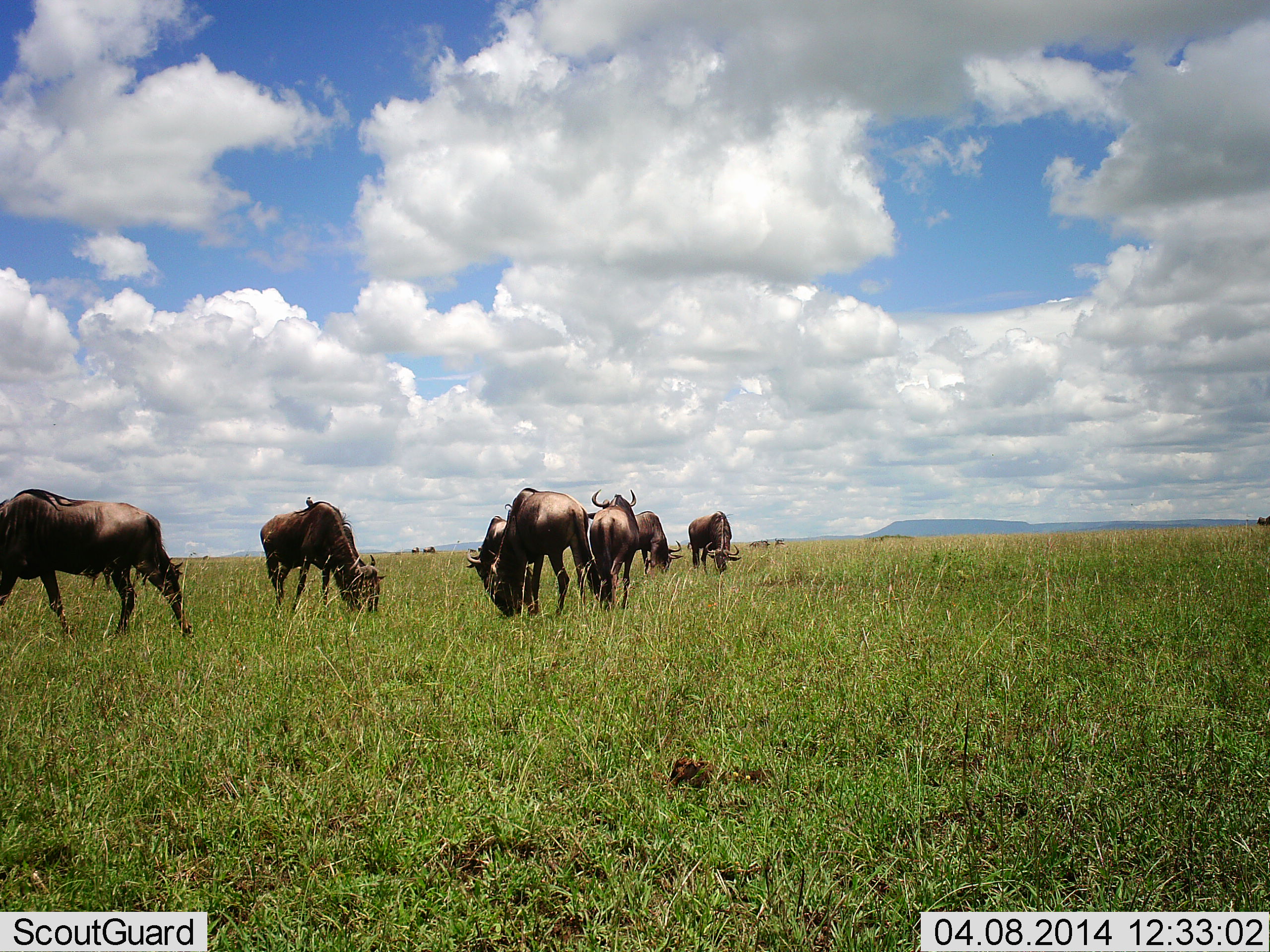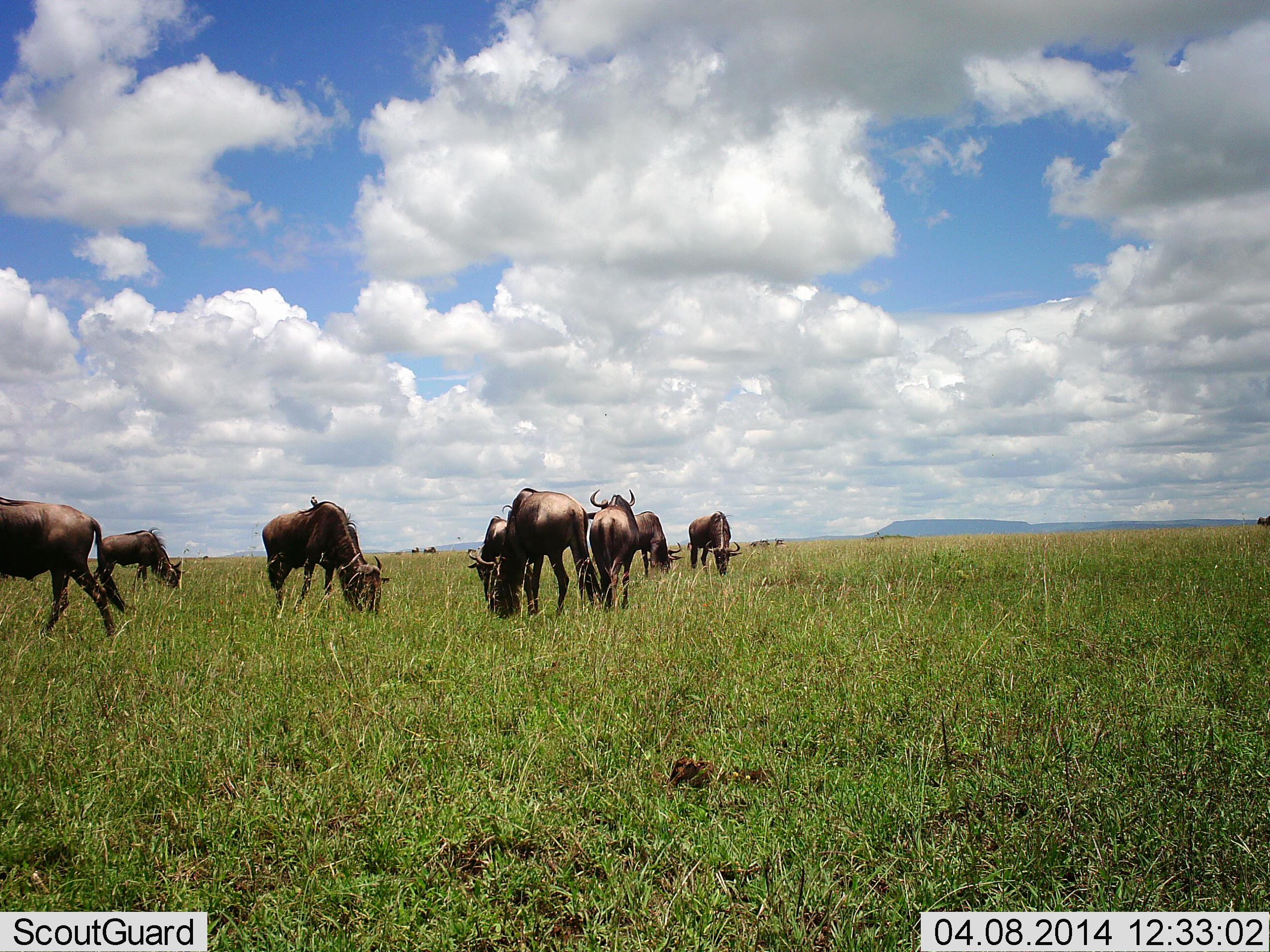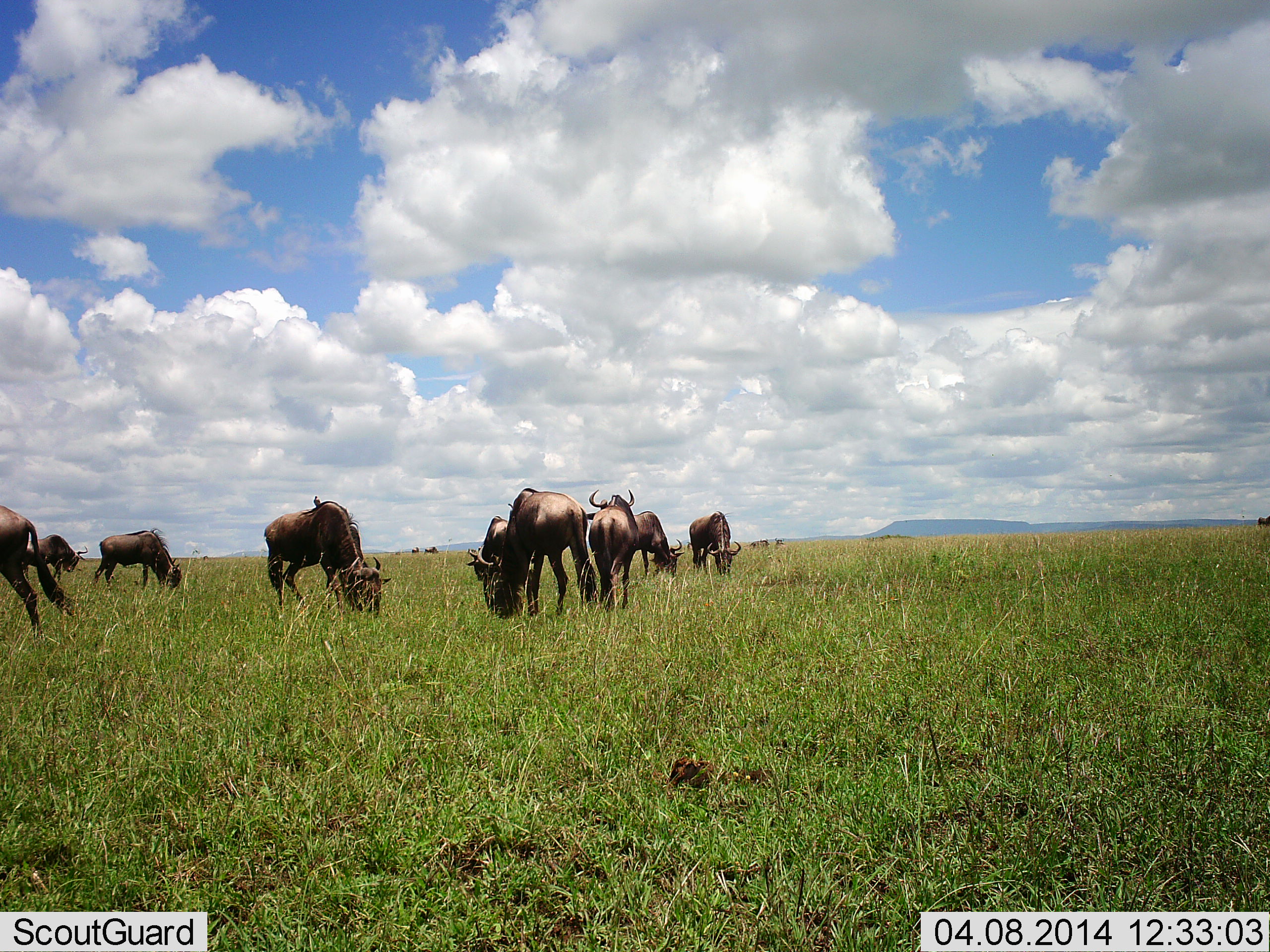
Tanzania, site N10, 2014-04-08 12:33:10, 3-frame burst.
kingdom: Animalia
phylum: Chordata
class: Mammalia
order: Artiodactyla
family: Bovidae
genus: Connochaetes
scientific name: Connochaetes taurinus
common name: blue wildebeest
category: wildebeest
Wildebeest (blue wildebeest) (Connochaetes taurinus), count 9. Behavior (volunteer vote fractions): standing 30%, resting 10%, moving 20%, interacting 0%. Young present (vote fraction): 0%. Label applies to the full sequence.